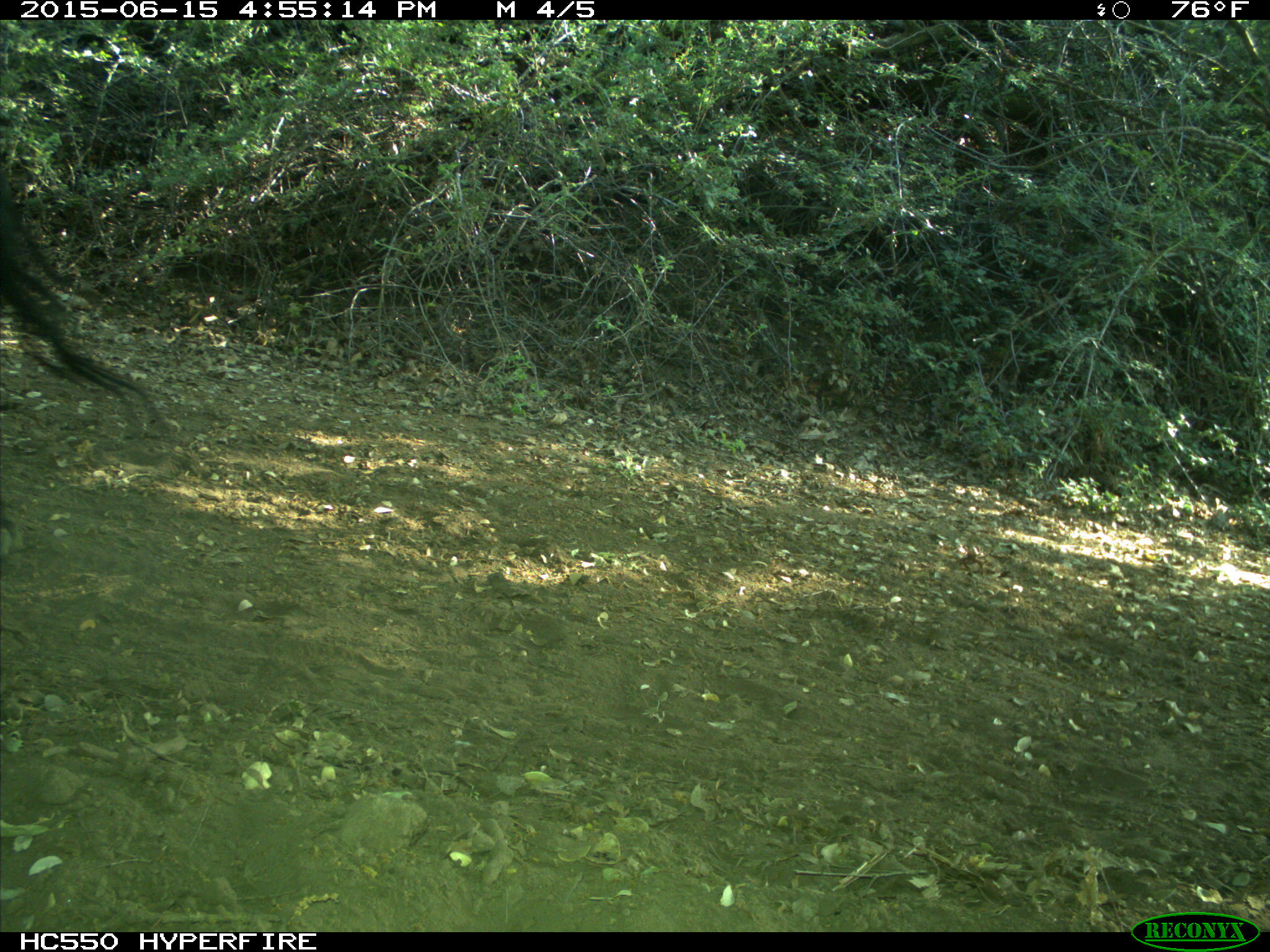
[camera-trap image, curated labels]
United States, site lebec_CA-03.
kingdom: Animalia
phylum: Chordata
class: Mammalia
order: Artiodactyla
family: Bovidae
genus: Bos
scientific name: Bos taurus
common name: domestic cow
Bos taurus (domestic cow).